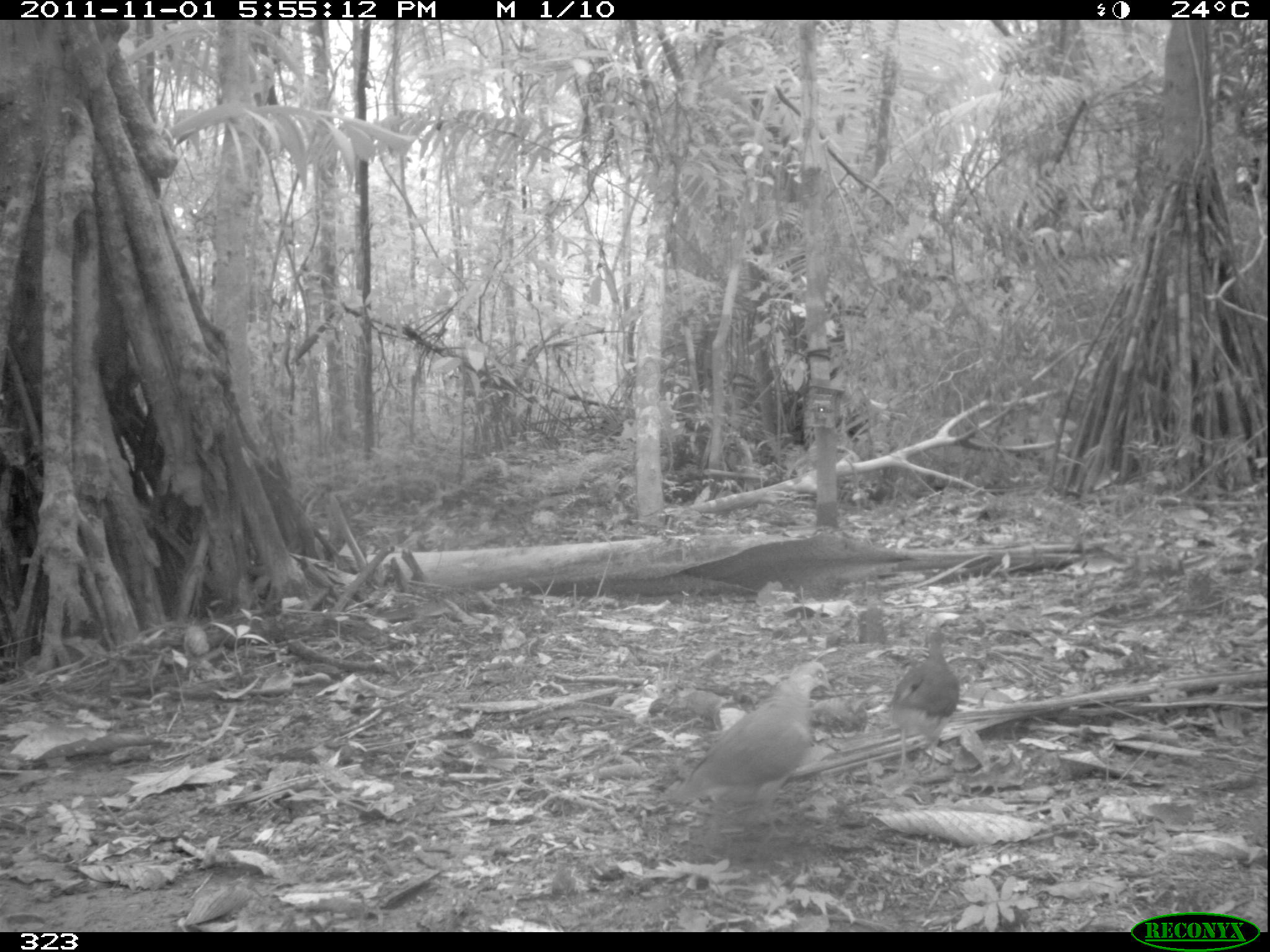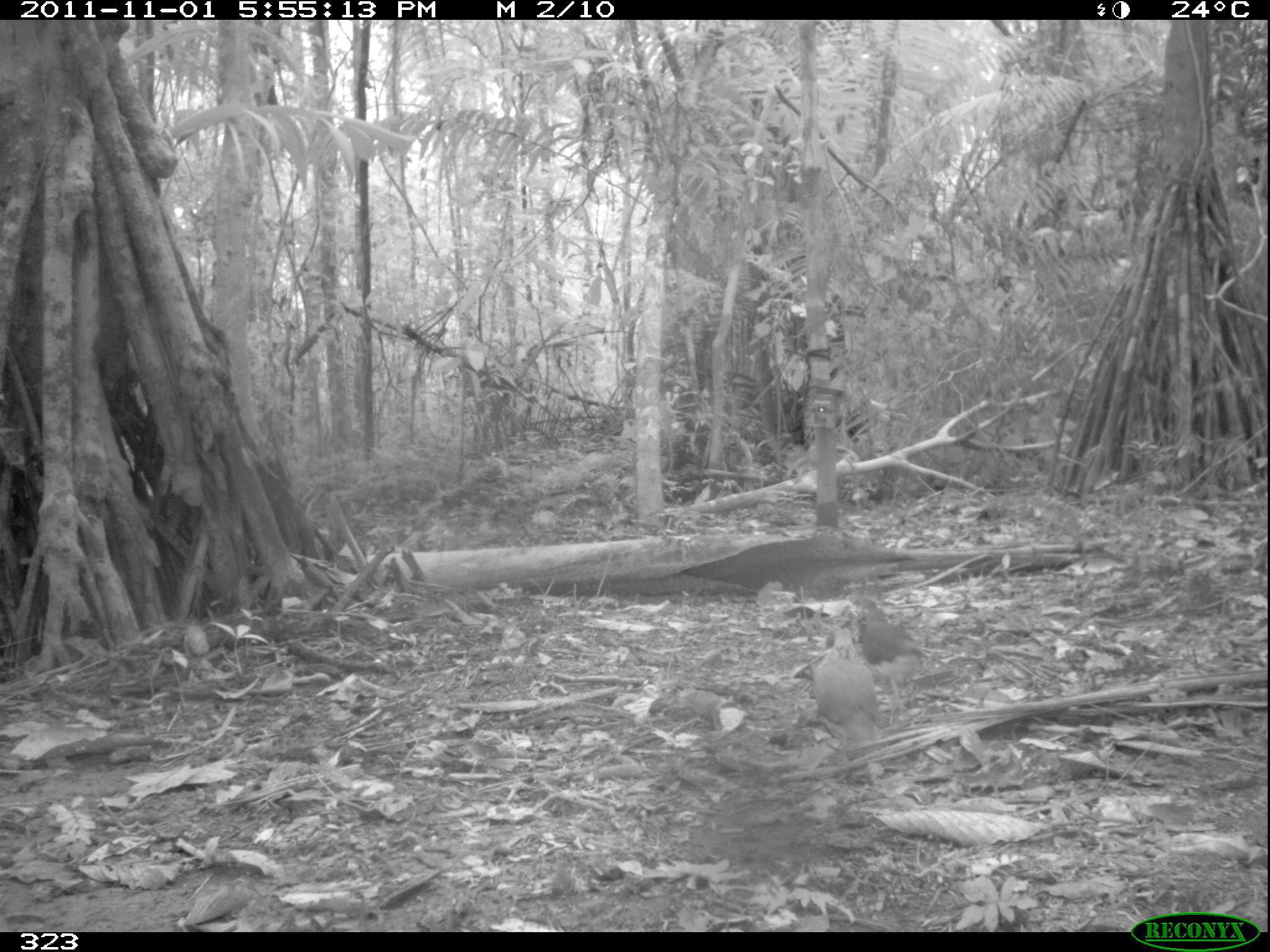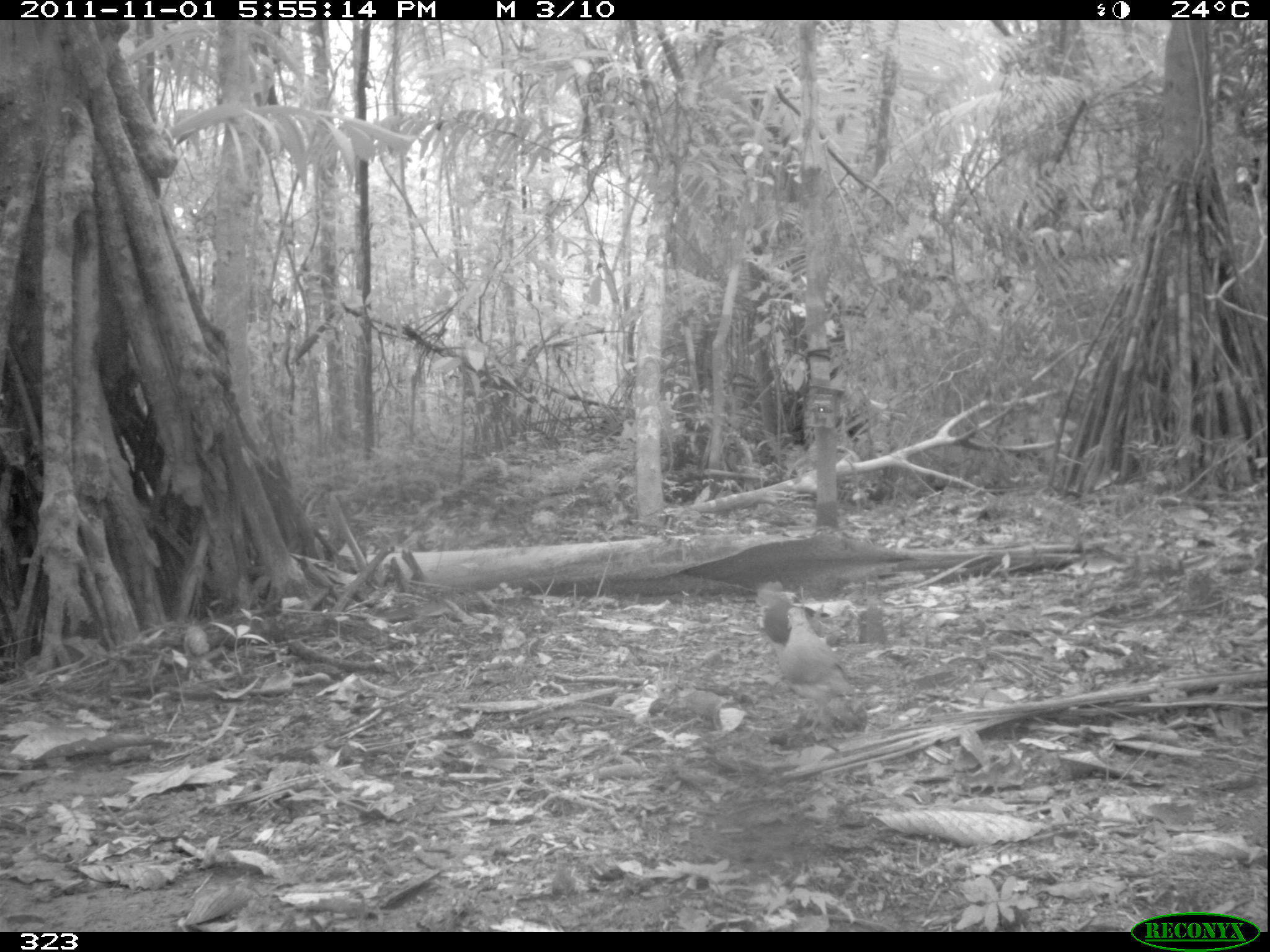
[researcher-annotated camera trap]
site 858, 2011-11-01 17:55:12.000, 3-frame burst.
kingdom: Animalia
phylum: Chordata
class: Aves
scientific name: Aves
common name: bird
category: unknown bird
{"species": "unknown bird (bird) (Aves)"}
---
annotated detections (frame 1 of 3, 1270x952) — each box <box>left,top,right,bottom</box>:
unknown bird: <box>673,659,834,860</box>; <box>883,623,963,787</box>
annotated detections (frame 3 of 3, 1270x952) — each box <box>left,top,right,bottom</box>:
unknown bird: <box>776,605,863,745</box>; <box>752,583,846,674</box>